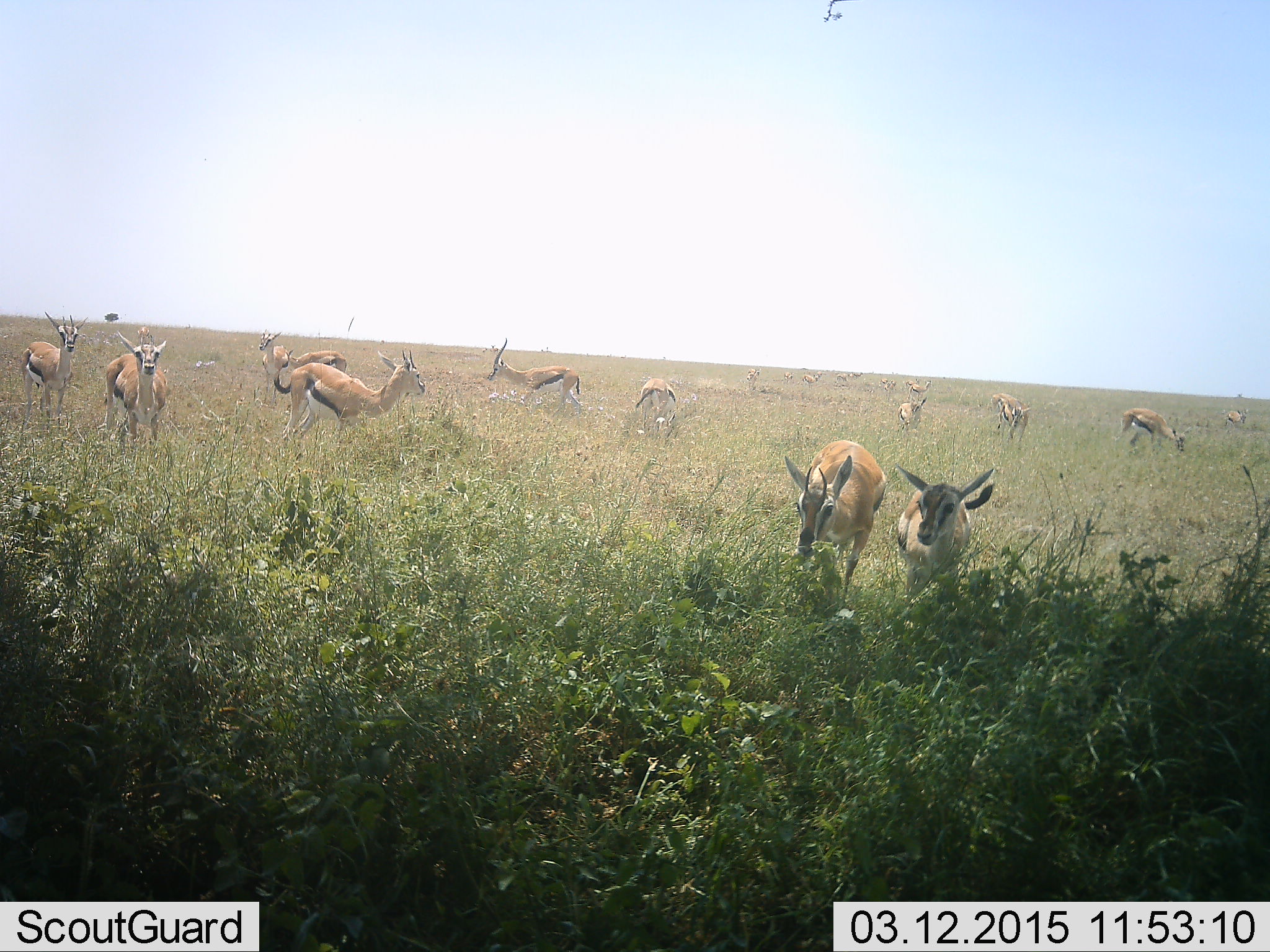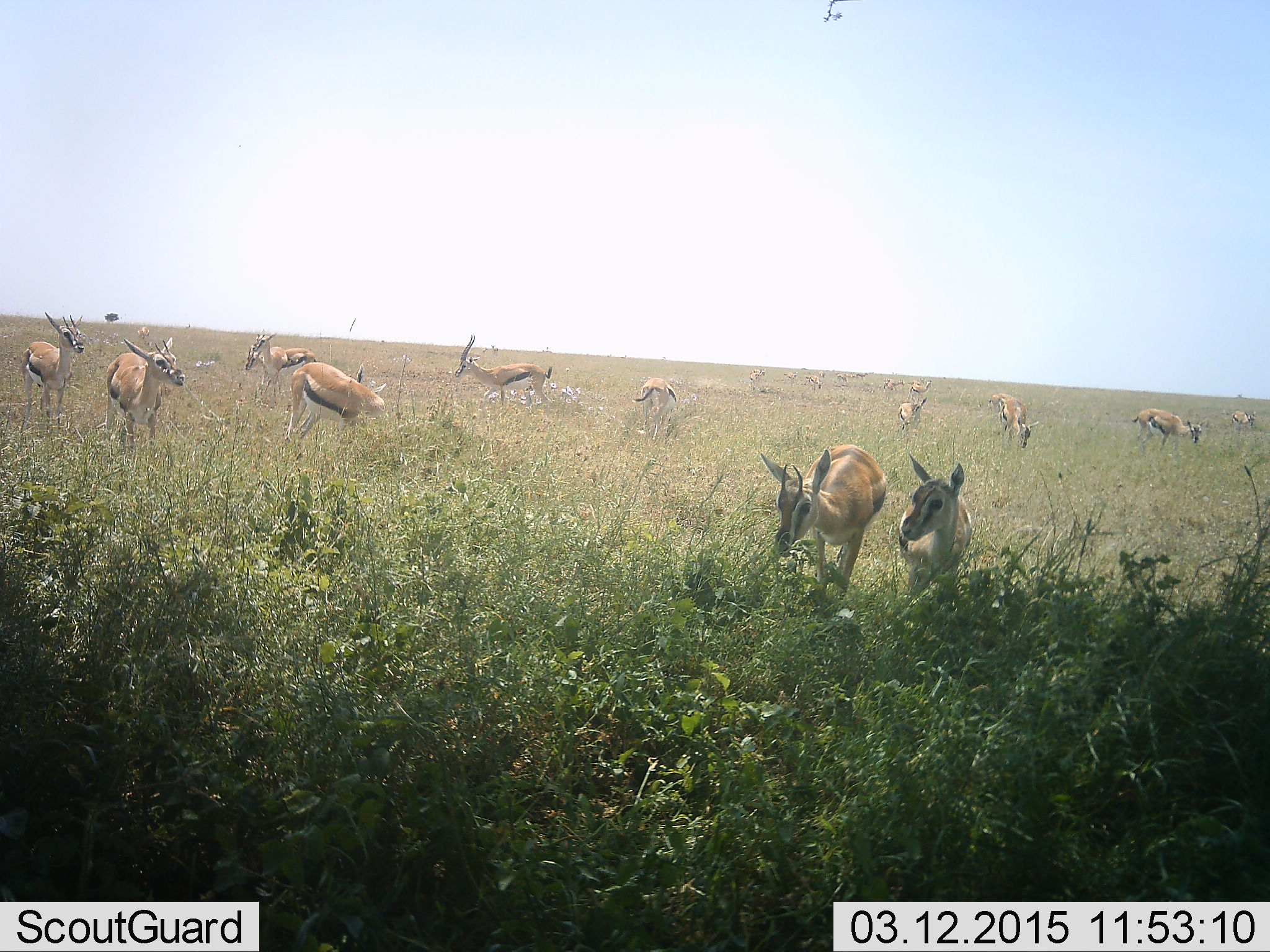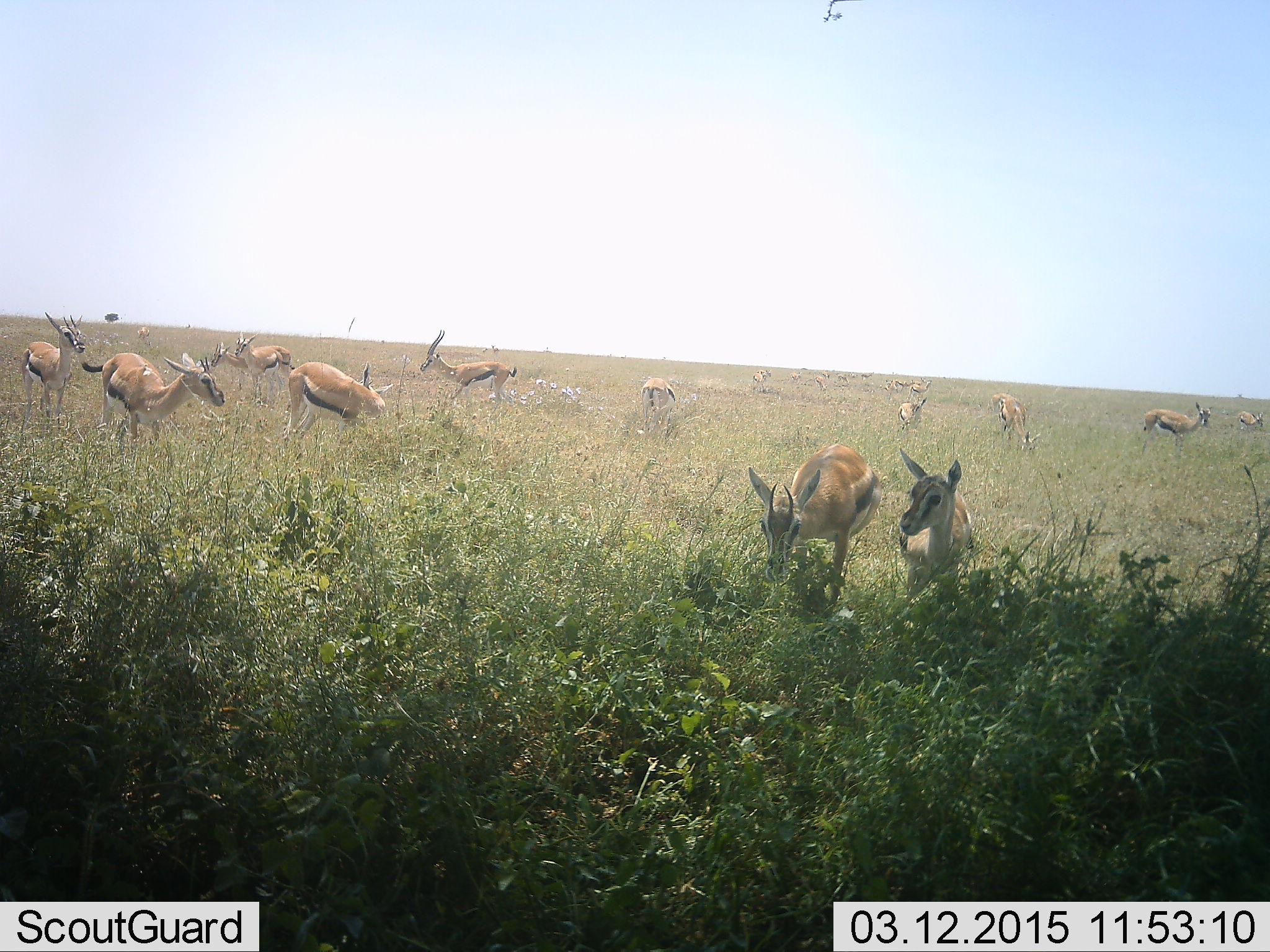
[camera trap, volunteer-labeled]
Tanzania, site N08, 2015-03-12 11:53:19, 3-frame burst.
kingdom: Animalia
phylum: Chordata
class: Mammalia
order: Artiodactyla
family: Bovidae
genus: Eudorcas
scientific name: Eudorcas thomsonii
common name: thomson's gazelle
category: gazellethomsons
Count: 11-50.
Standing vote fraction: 70%.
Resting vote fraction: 0%.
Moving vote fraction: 80%.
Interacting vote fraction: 0%.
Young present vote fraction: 0%.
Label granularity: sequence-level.